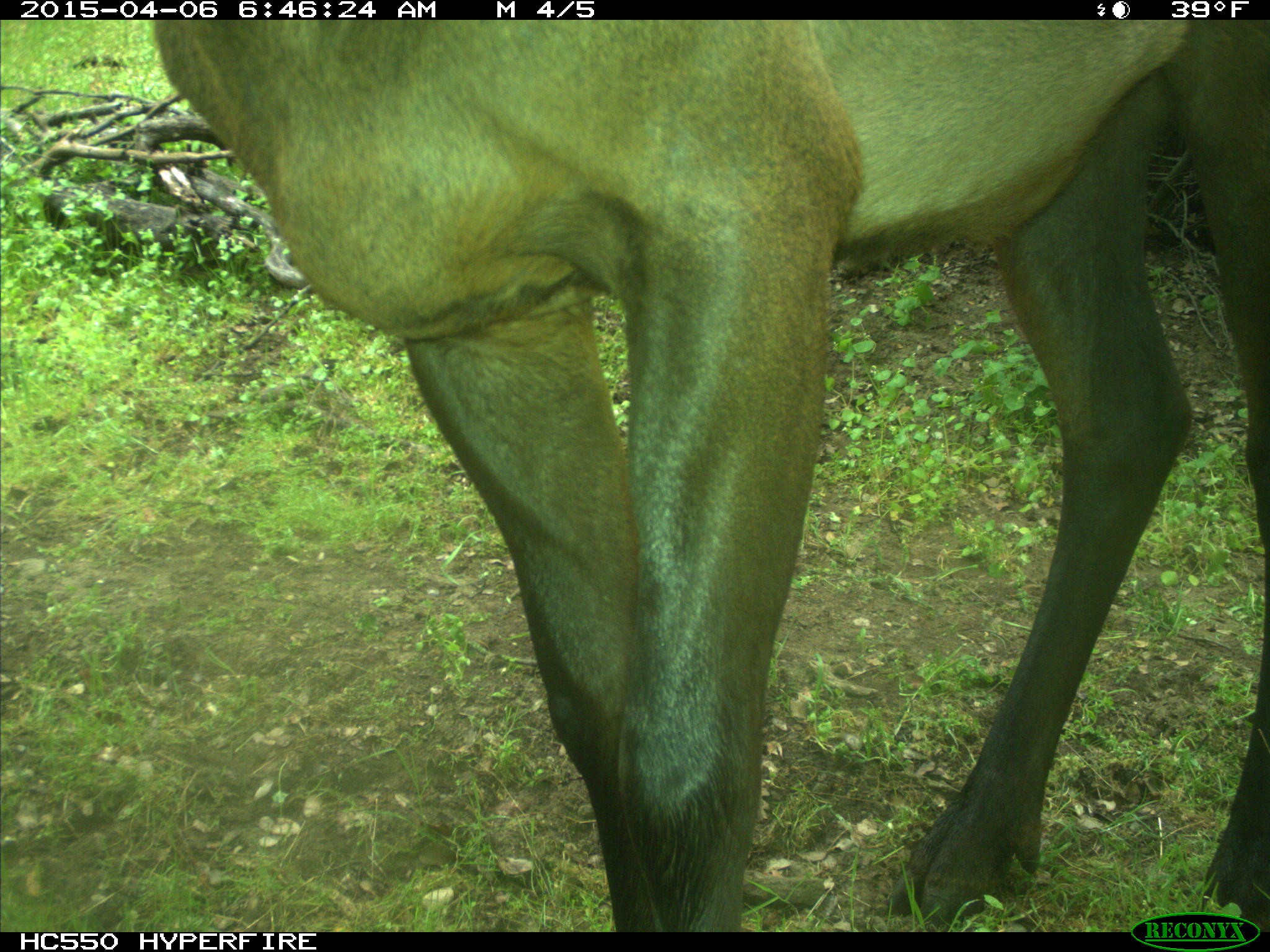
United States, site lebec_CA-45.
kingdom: Animalia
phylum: Chordata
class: Mammalia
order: Artiodactyla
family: Cervidae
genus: Cervus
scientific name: Cervus canadensis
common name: elk